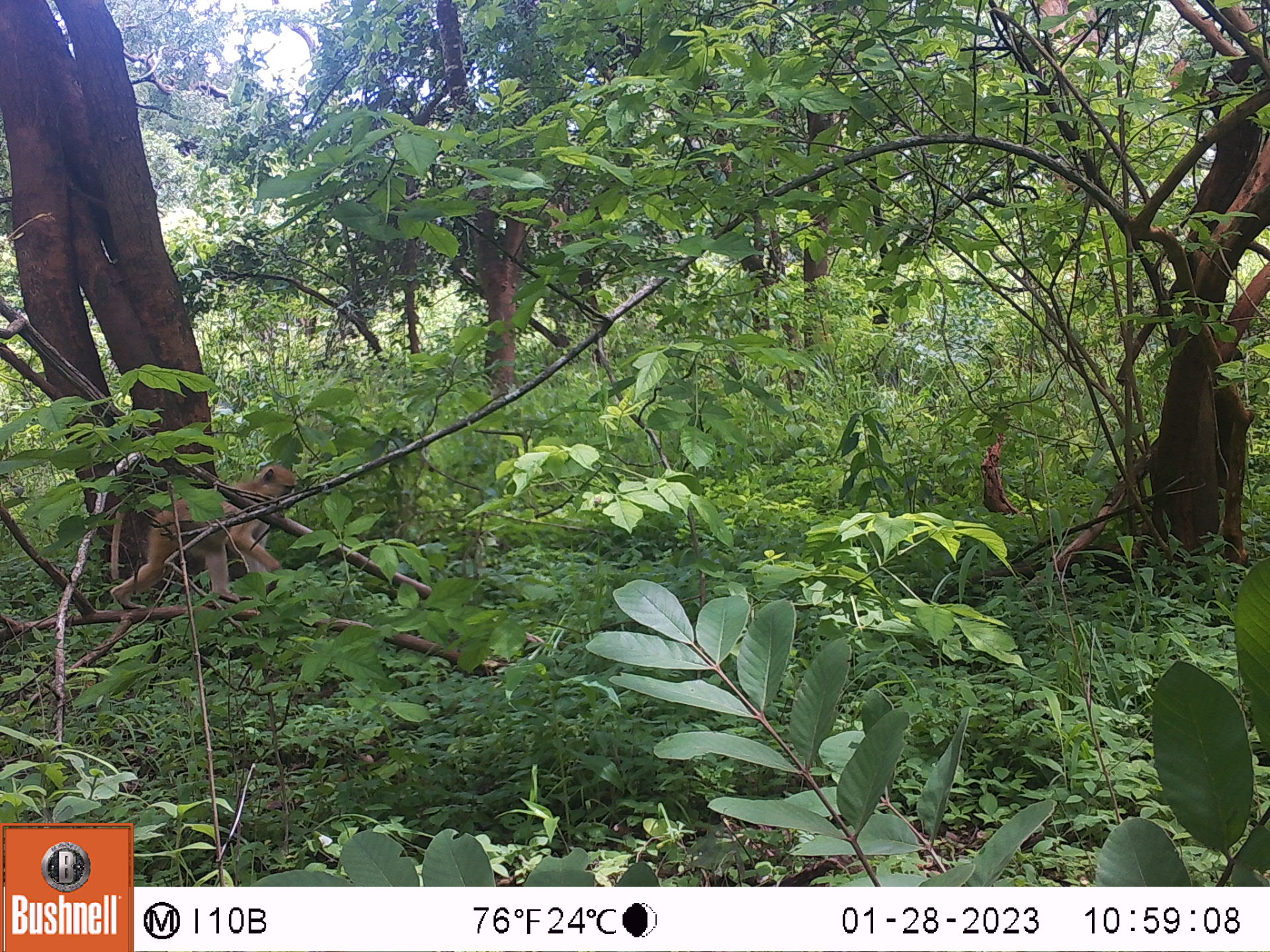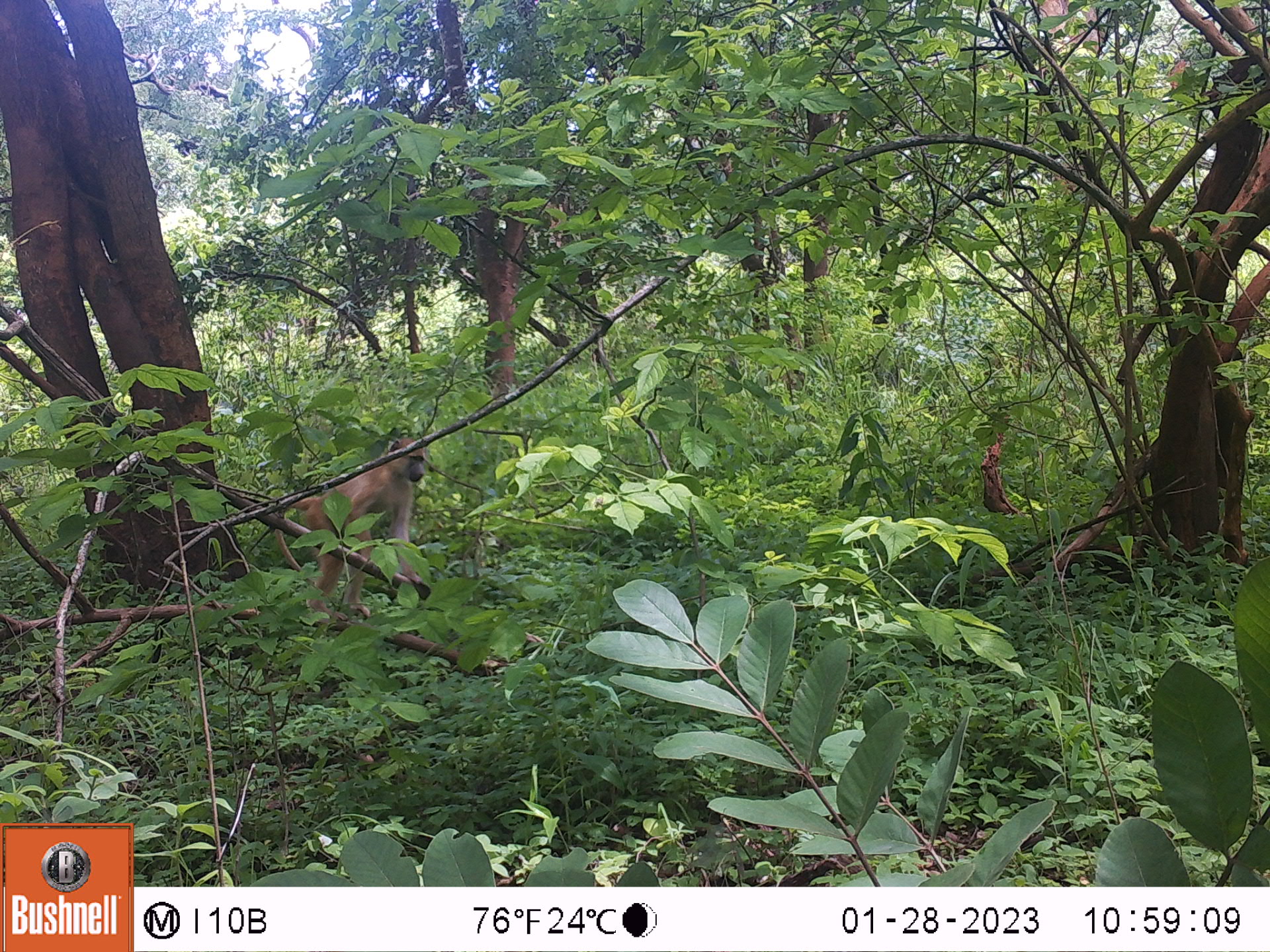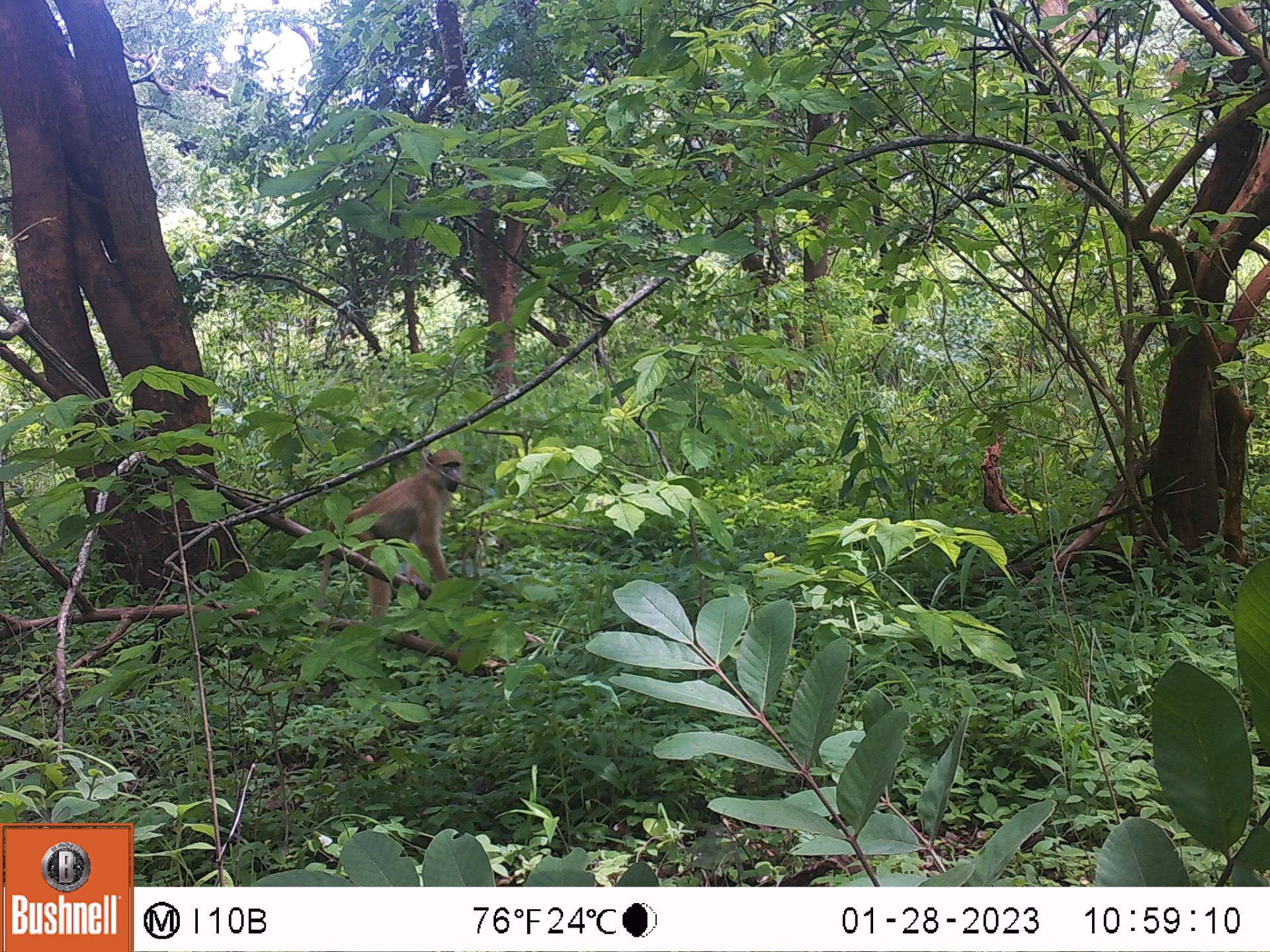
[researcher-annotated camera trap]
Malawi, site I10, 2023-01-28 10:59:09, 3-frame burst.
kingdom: Animalia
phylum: Chordata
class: Mammalia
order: Primates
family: Cercopithecidae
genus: Papio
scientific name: Papio cynocephalus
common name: yellow baboon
Yellow baboon (Papio cynocephalus), count 1.